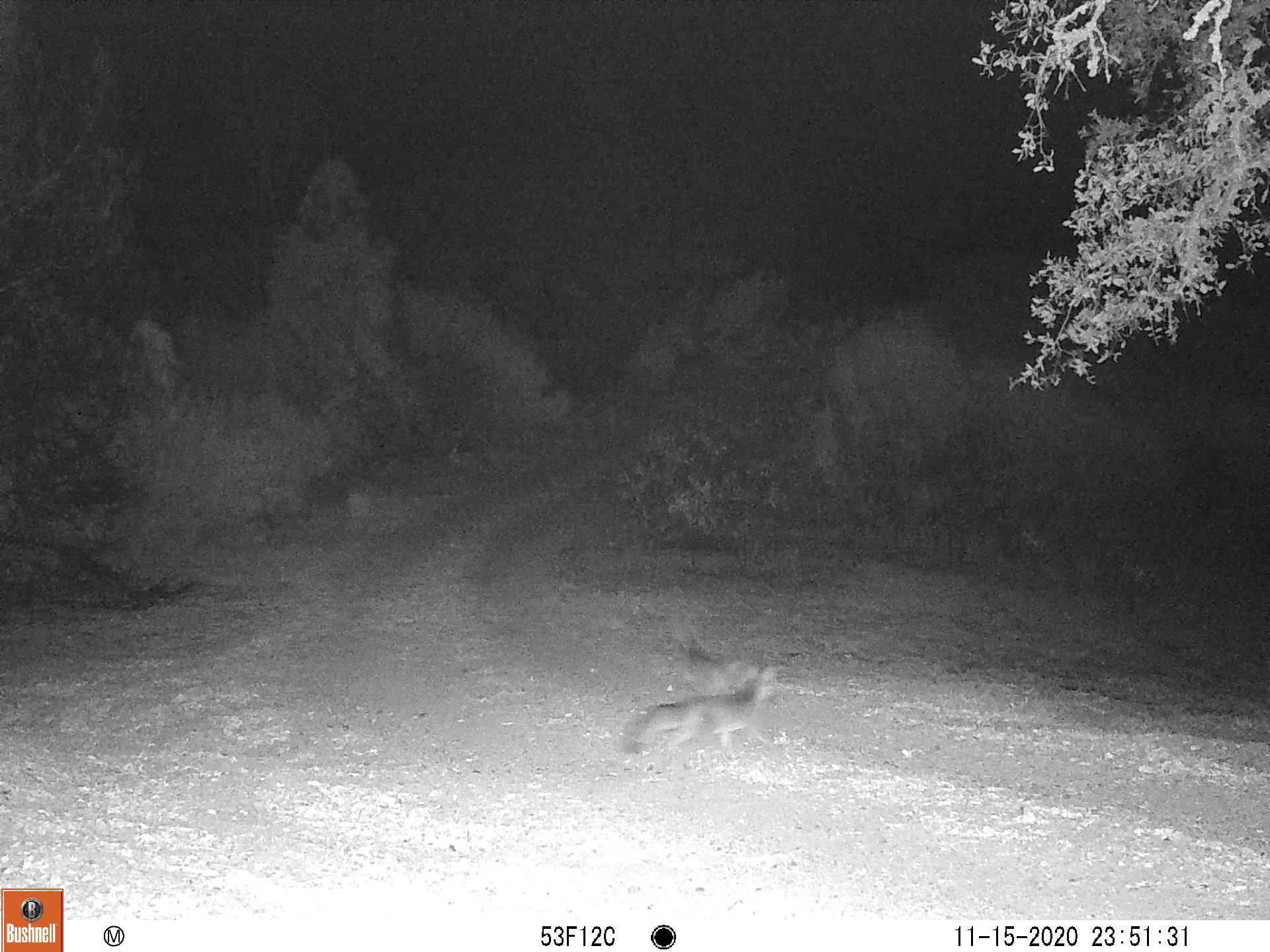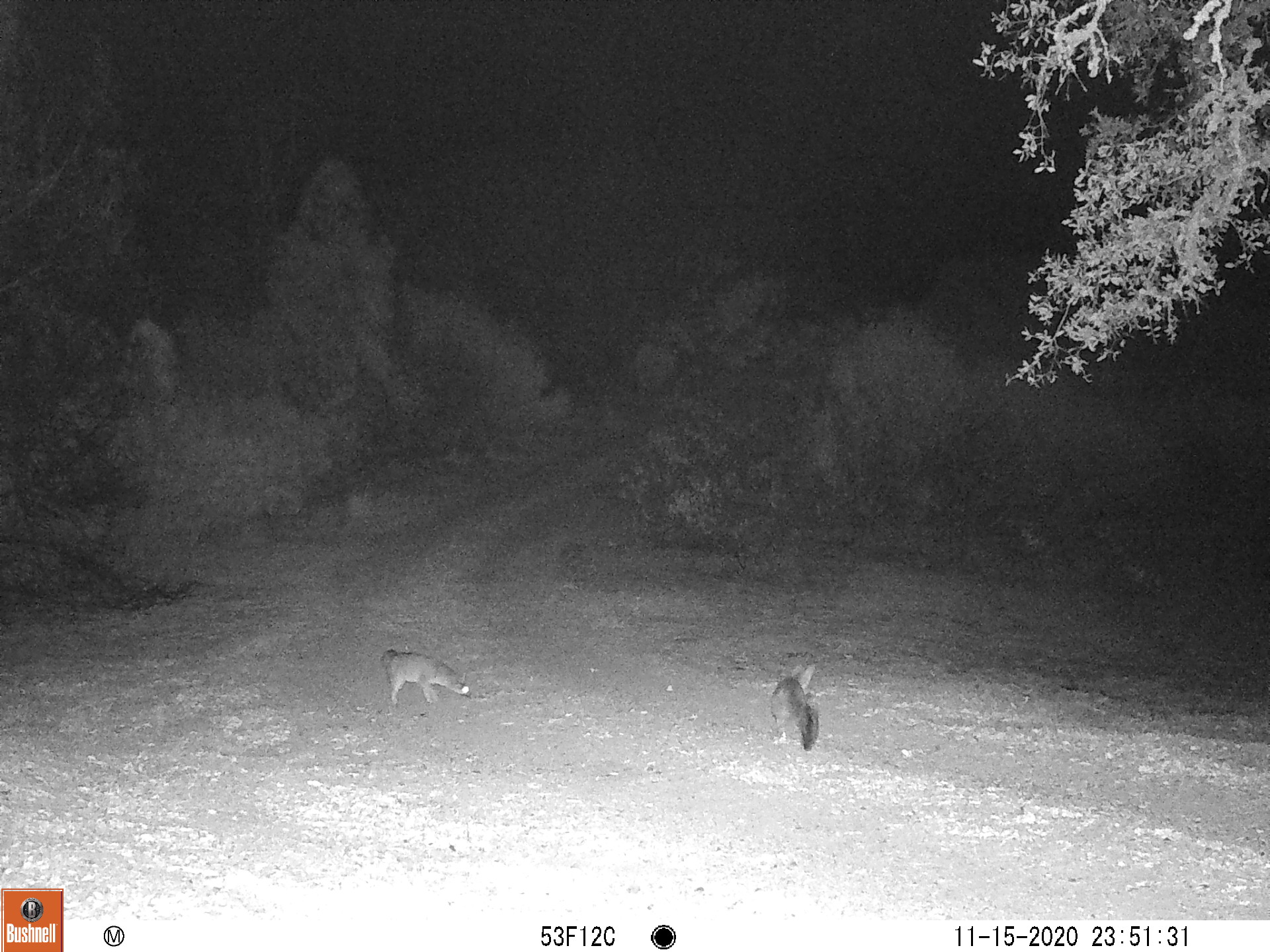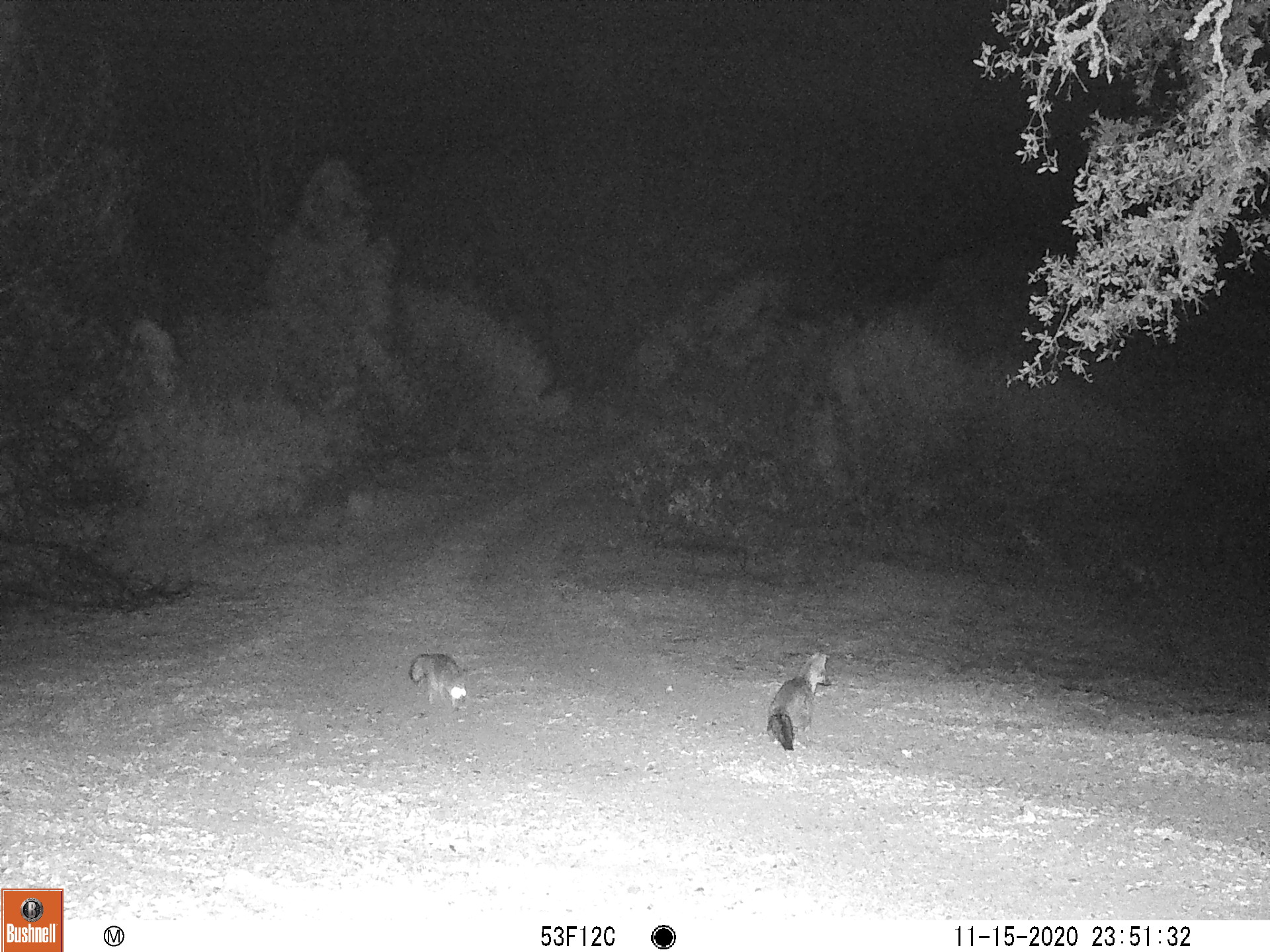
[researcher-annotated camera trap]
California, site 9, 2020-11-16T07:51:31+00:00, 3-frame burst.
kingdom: Animalia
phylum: Chordata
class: Mammalia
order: Carnivora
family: Canidae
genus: Urocyon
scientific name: Urocyon cinereoargenteus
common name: gray fox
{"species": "gray fox (Urocyon cinereoargenteus)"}